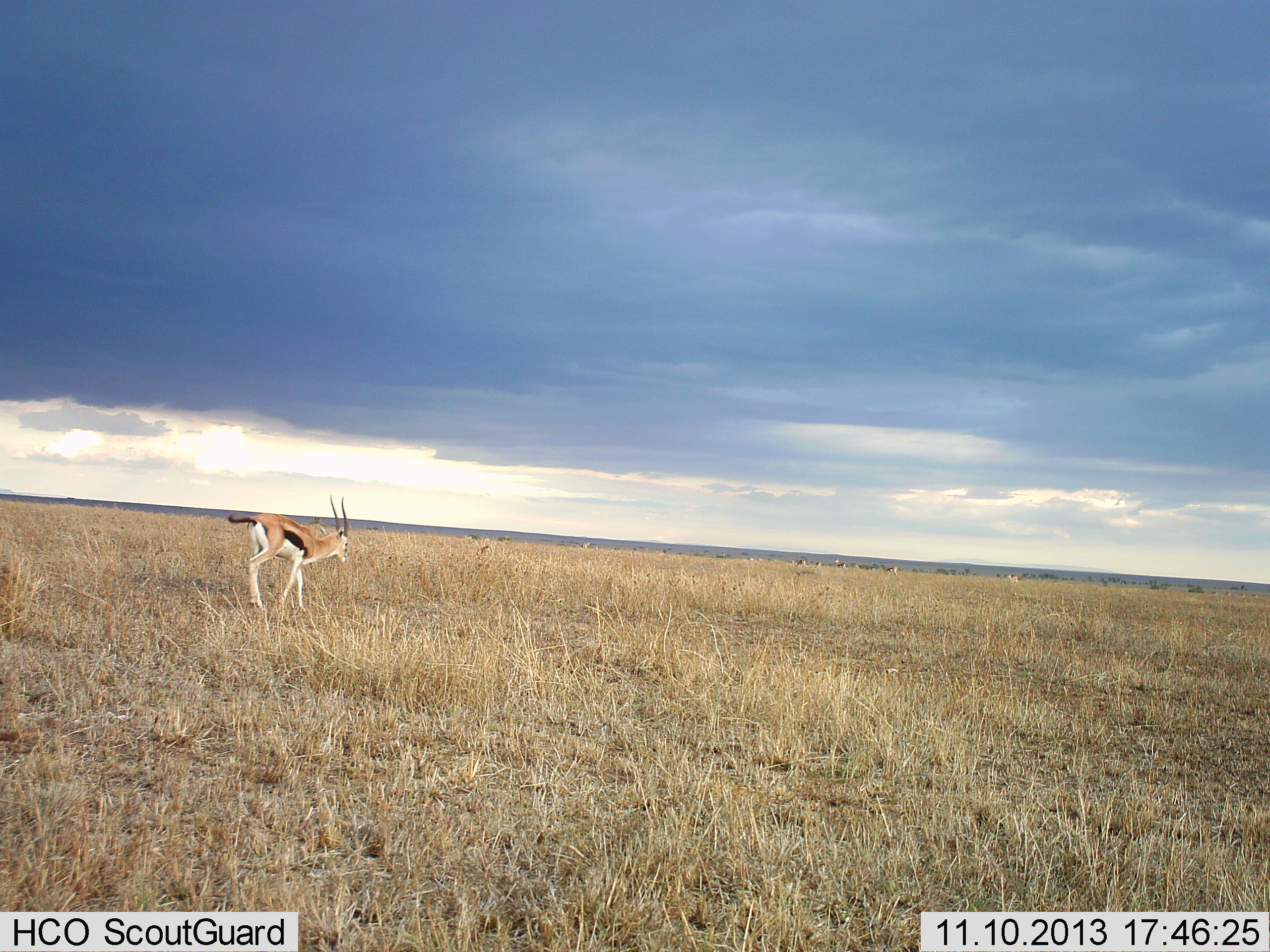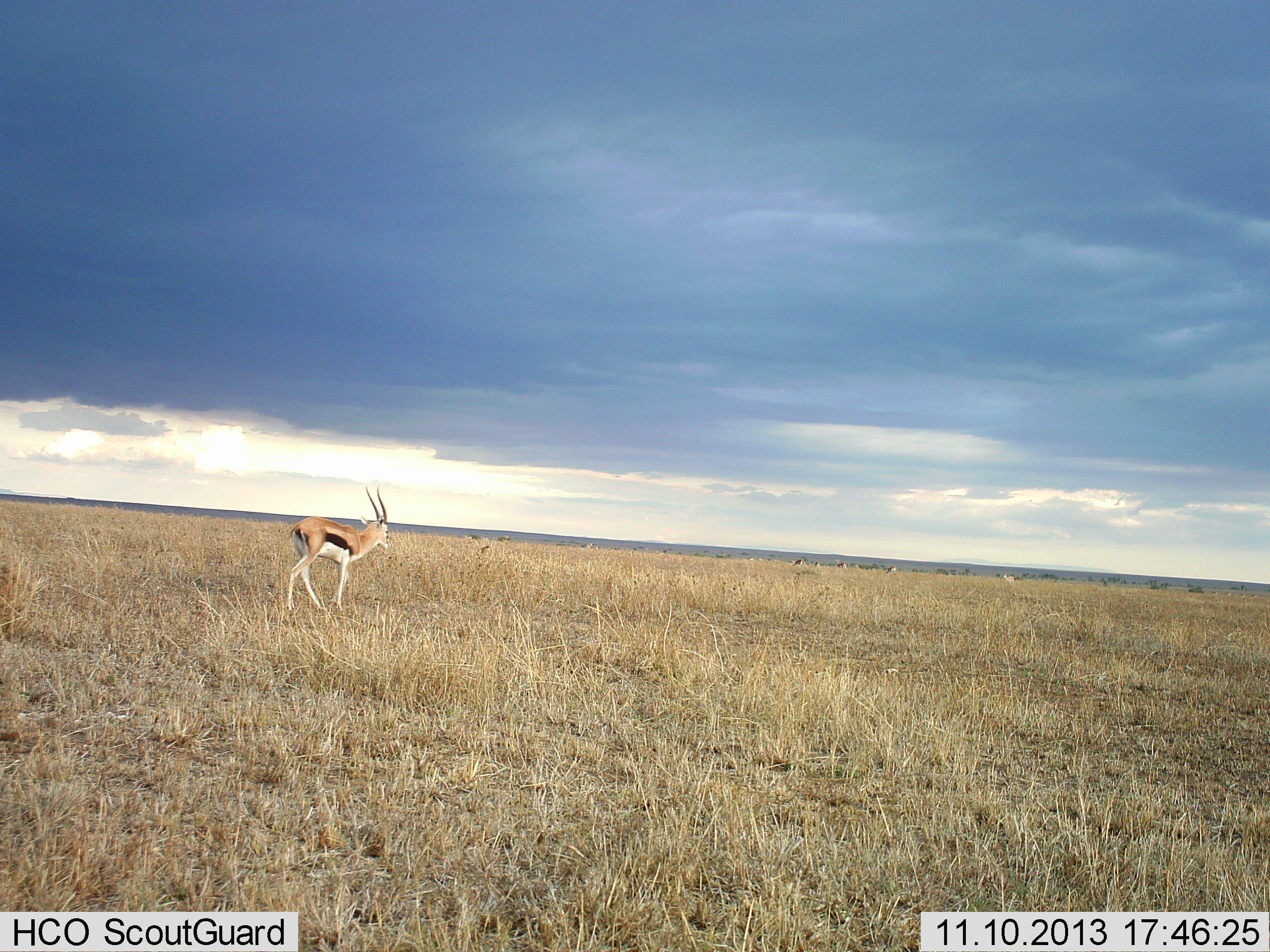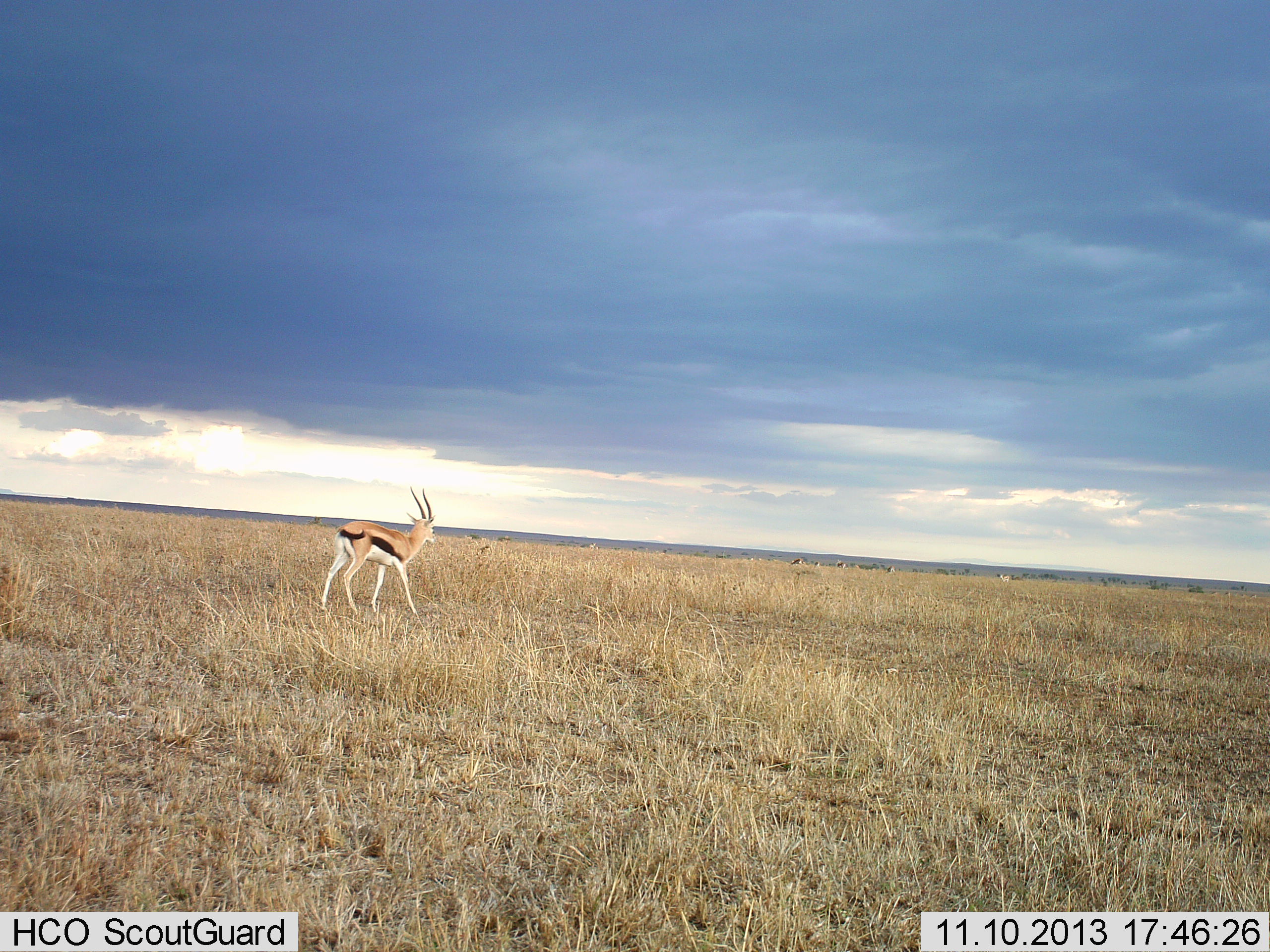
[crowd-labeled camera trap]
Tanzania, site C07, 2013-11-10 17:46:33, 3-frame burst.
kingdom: Animalia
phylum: Chordata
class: Mammalia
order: Artiodactyla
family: Bovidae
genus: Eudorcas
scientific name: Eudorcas thomsonii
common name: thomson's gazelle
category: gazellethomsons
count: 2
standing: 10%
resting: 0%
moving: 90%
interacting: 0%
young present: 0%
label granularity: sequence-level